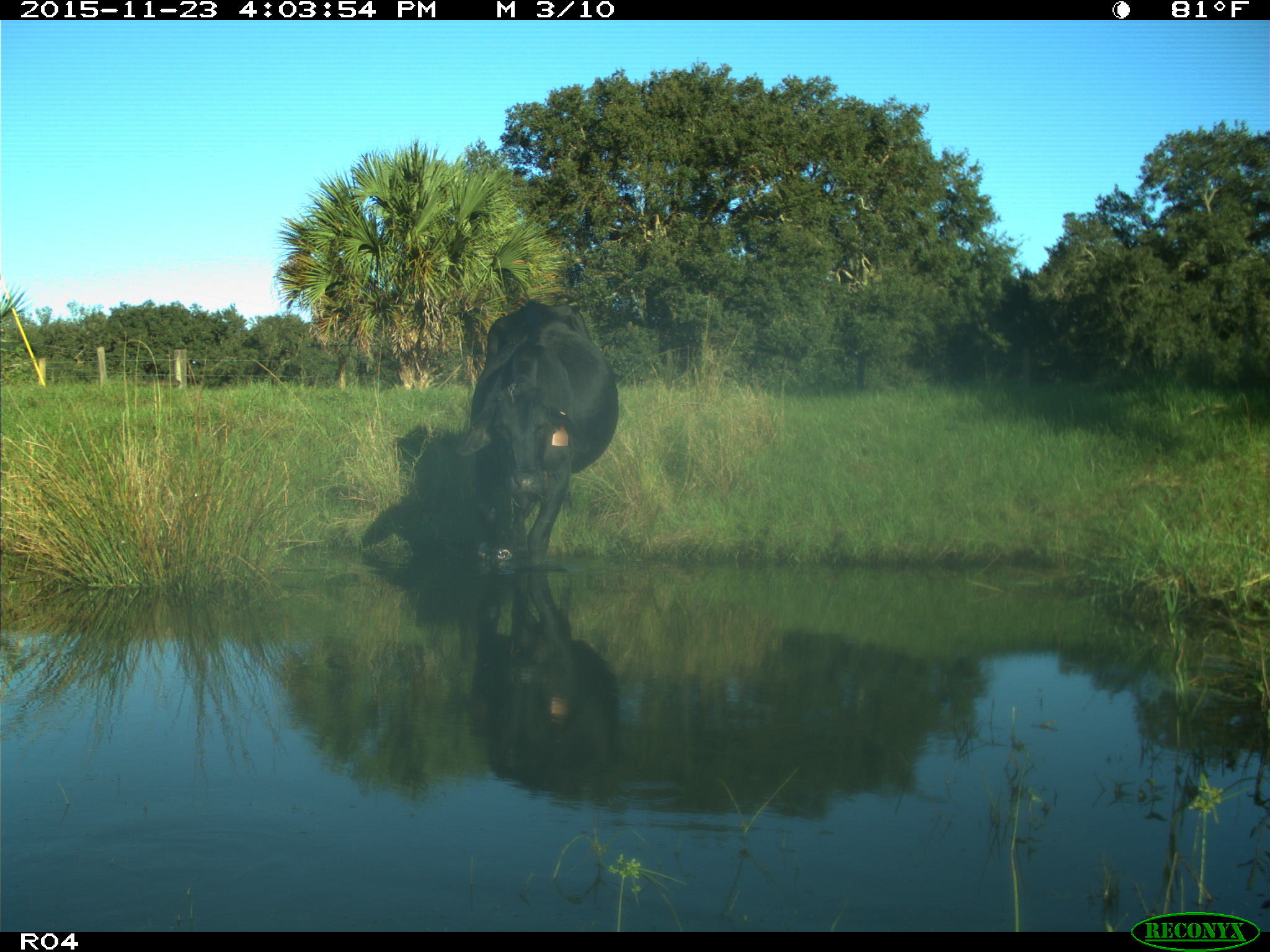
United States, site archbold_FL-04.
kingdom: Animalia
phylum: Chordata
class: Mammalia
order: Artiodactyla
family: Bovidae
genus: Bos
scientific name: Bos taurus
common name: domestic cow